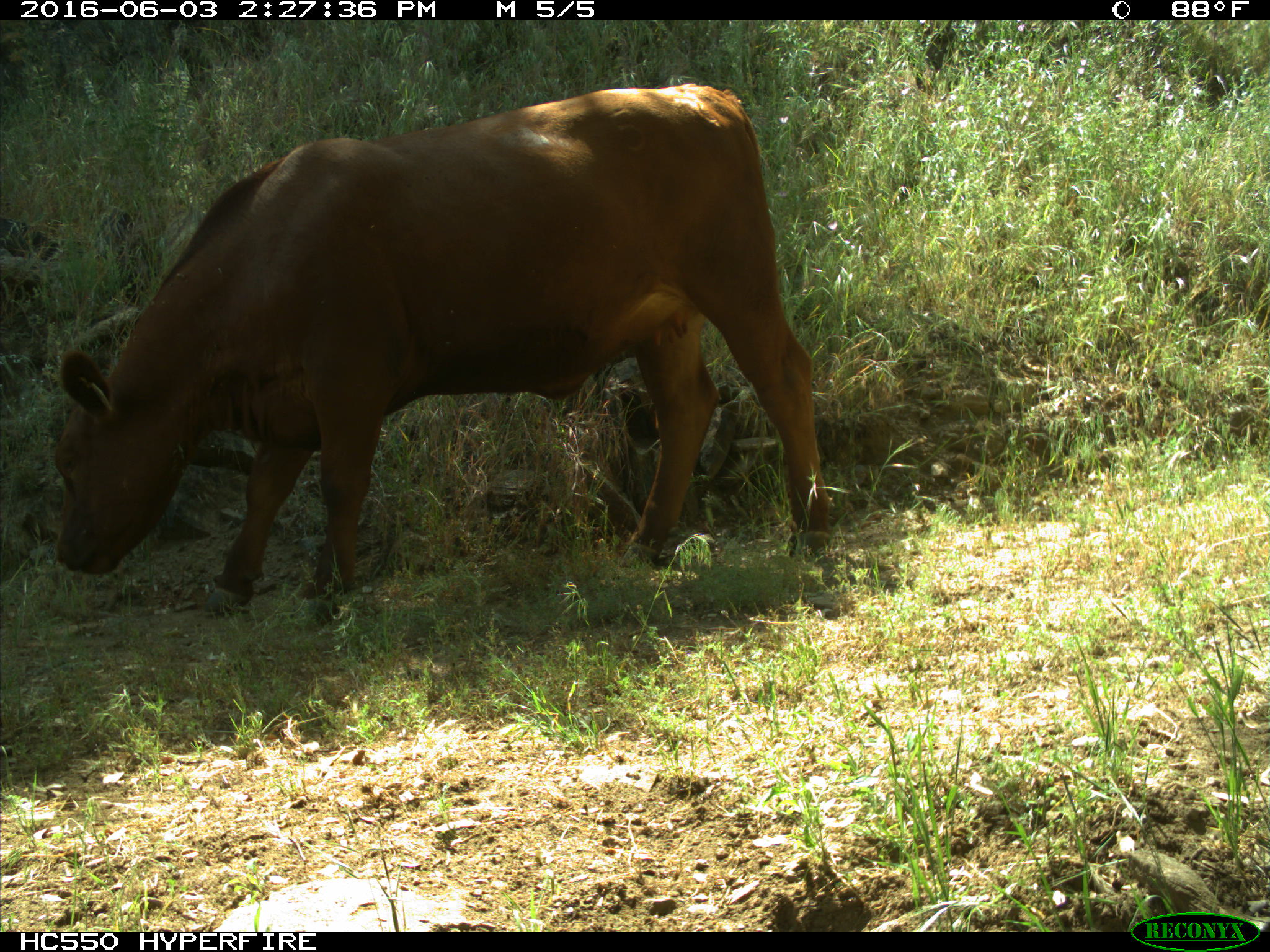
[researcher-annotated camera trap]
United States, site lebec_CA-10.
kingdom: Animalia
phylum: Chordata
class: Mammalia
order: Artiodactyla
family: Bovidae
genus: Bos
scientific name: Bos taurus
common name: domestic cow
Bos taurus (domestic cow).